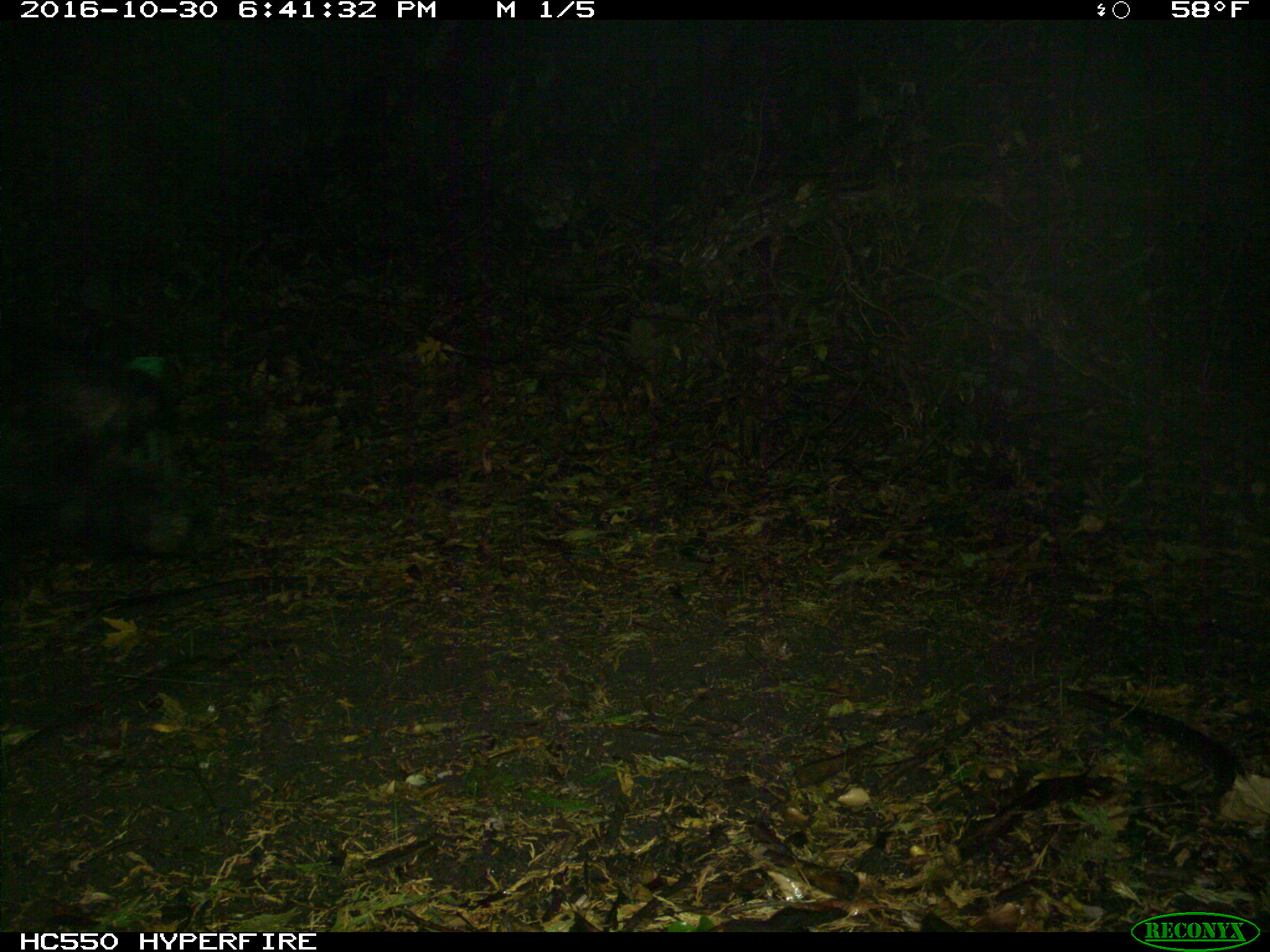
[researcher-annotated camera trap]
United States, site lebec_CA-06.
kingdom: Animalia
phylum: Chordata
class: Mammalia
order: Artiodactyla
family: Suidae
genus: Sus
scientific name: Sus scrofa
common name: wild boar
Sus scrofa (wild boar).